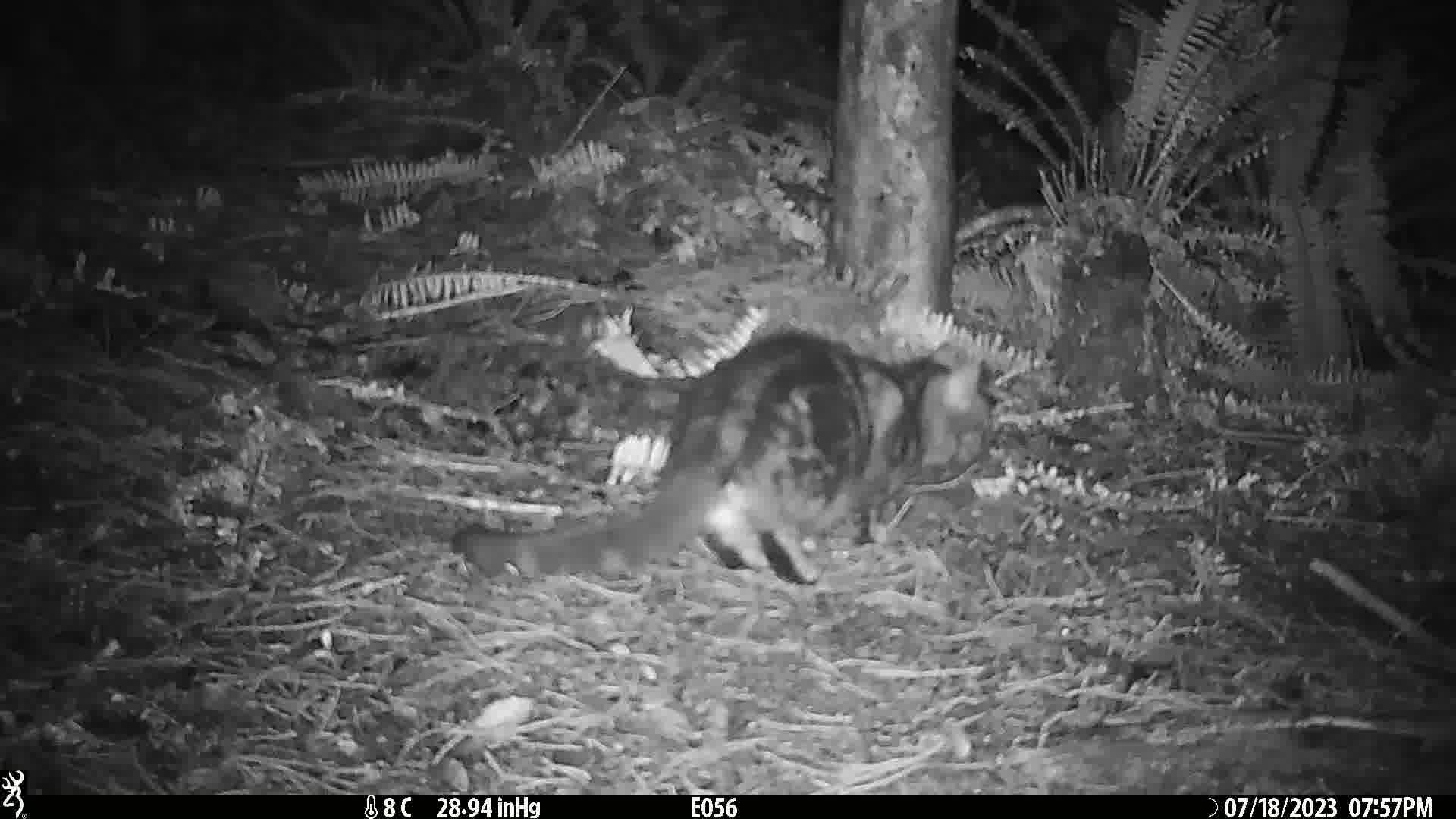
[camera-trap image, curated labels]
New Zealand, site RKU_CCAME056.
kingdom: Animalia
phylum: Chordata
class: Mammalia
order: Carnivora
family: Felidae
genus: Felis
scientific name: Felis catus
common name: domestic cat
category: cat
Cat (domestic cat) (Felis catus).